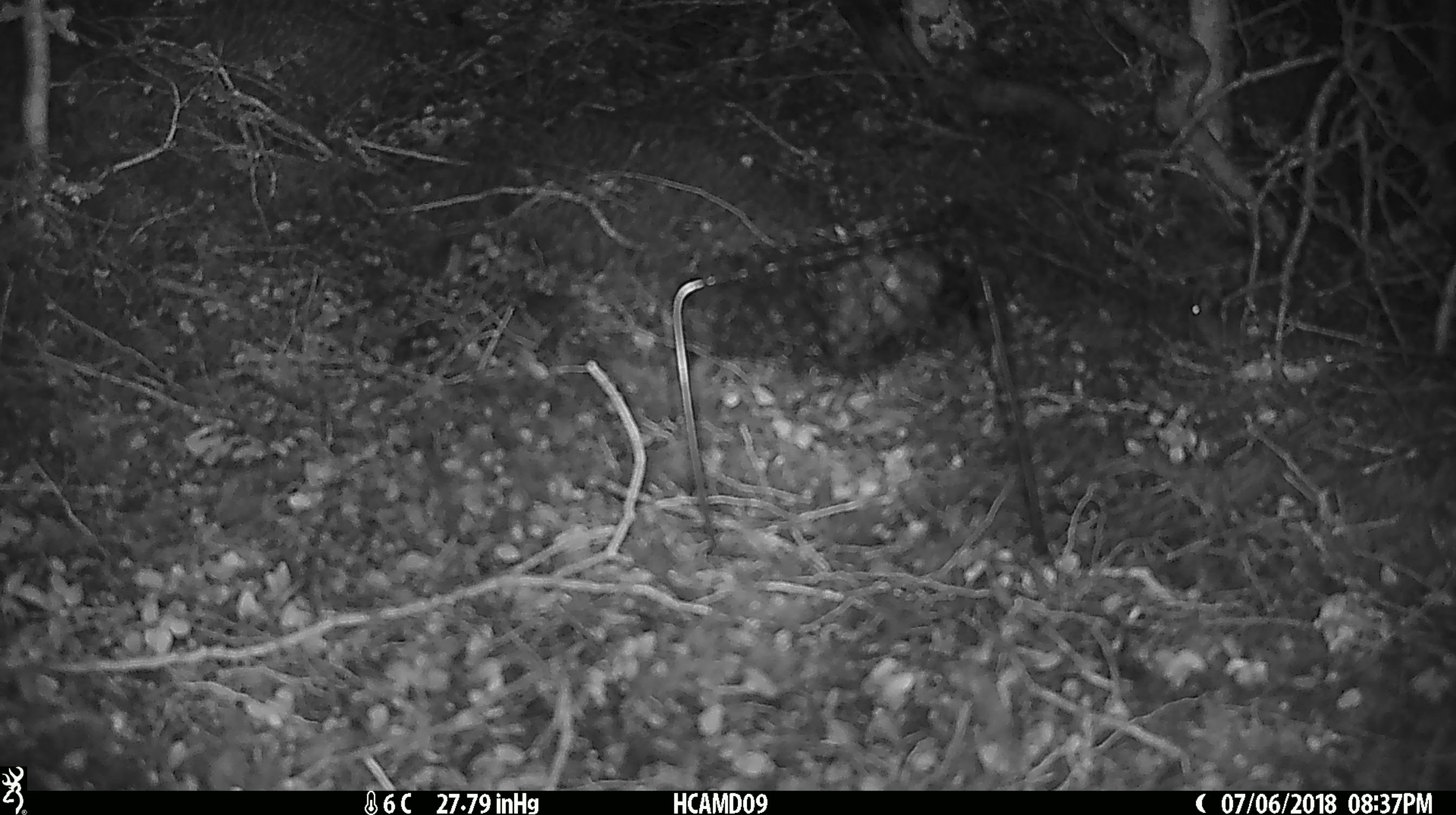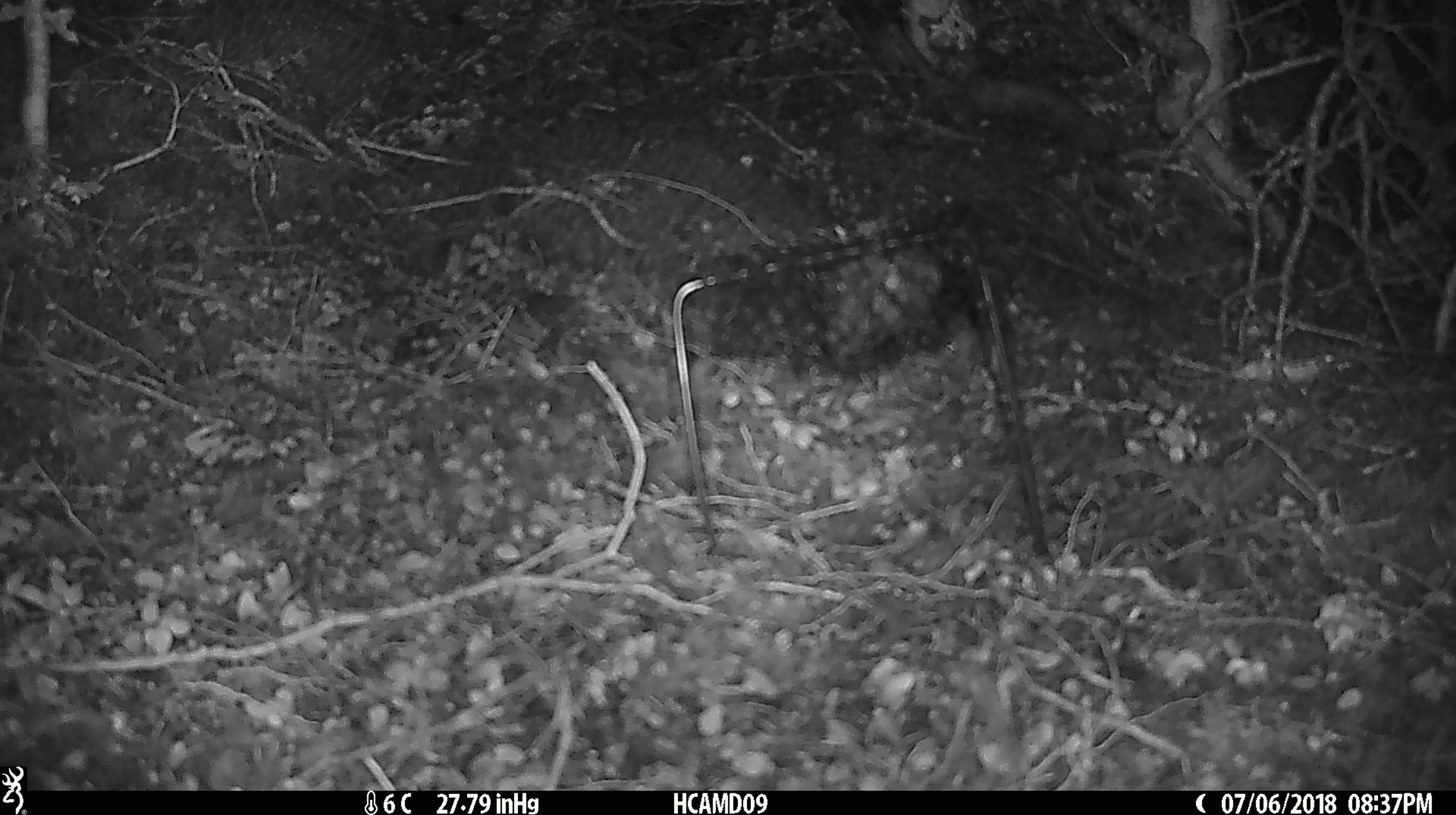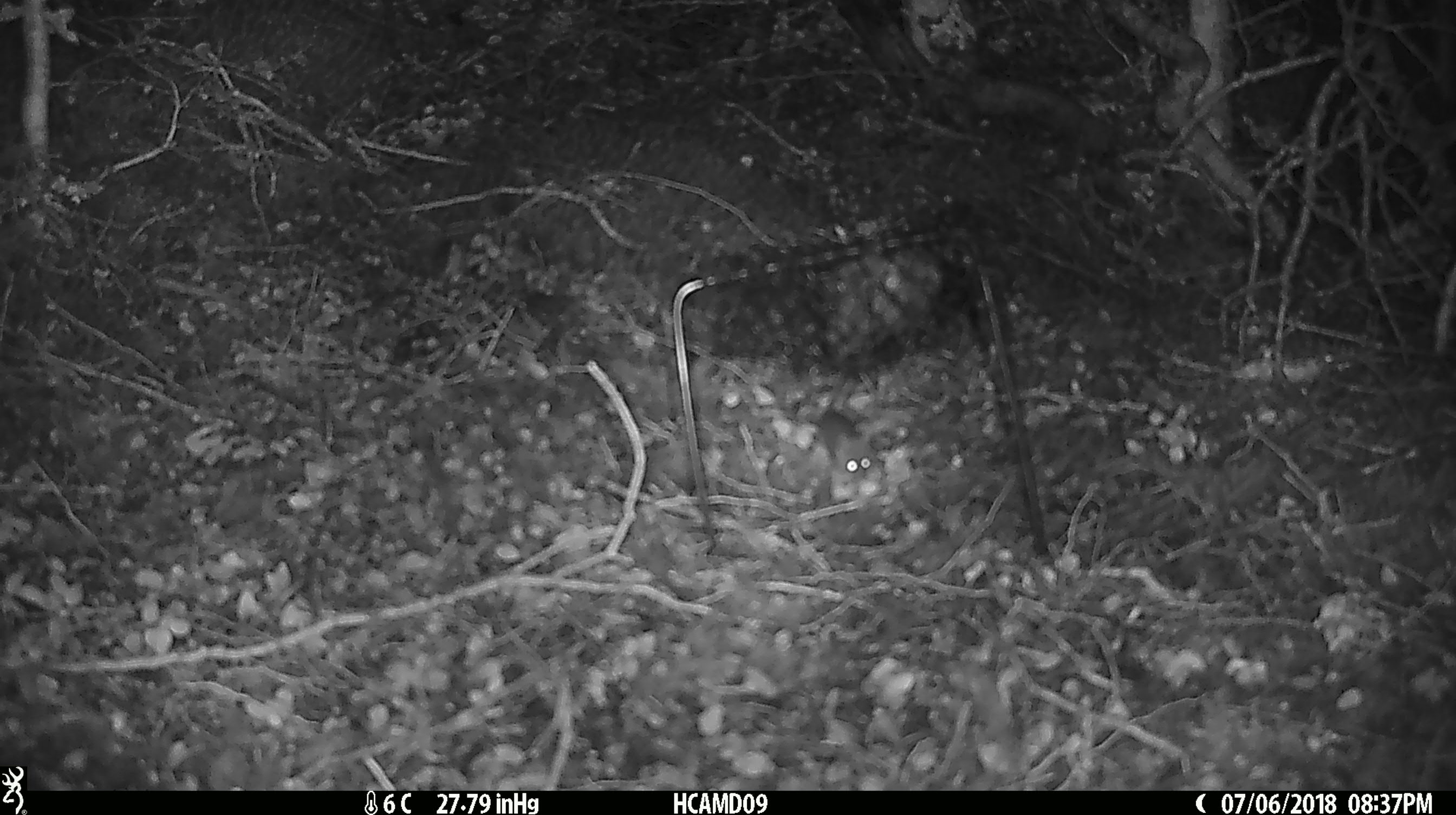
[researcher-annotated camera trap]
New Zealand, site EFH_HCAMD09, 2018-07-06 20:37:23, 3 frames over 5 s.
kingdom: Animalia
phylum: Chordata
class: Mammalia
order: Rodentia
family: Muridae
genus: Mus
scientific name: Mus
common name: mouse